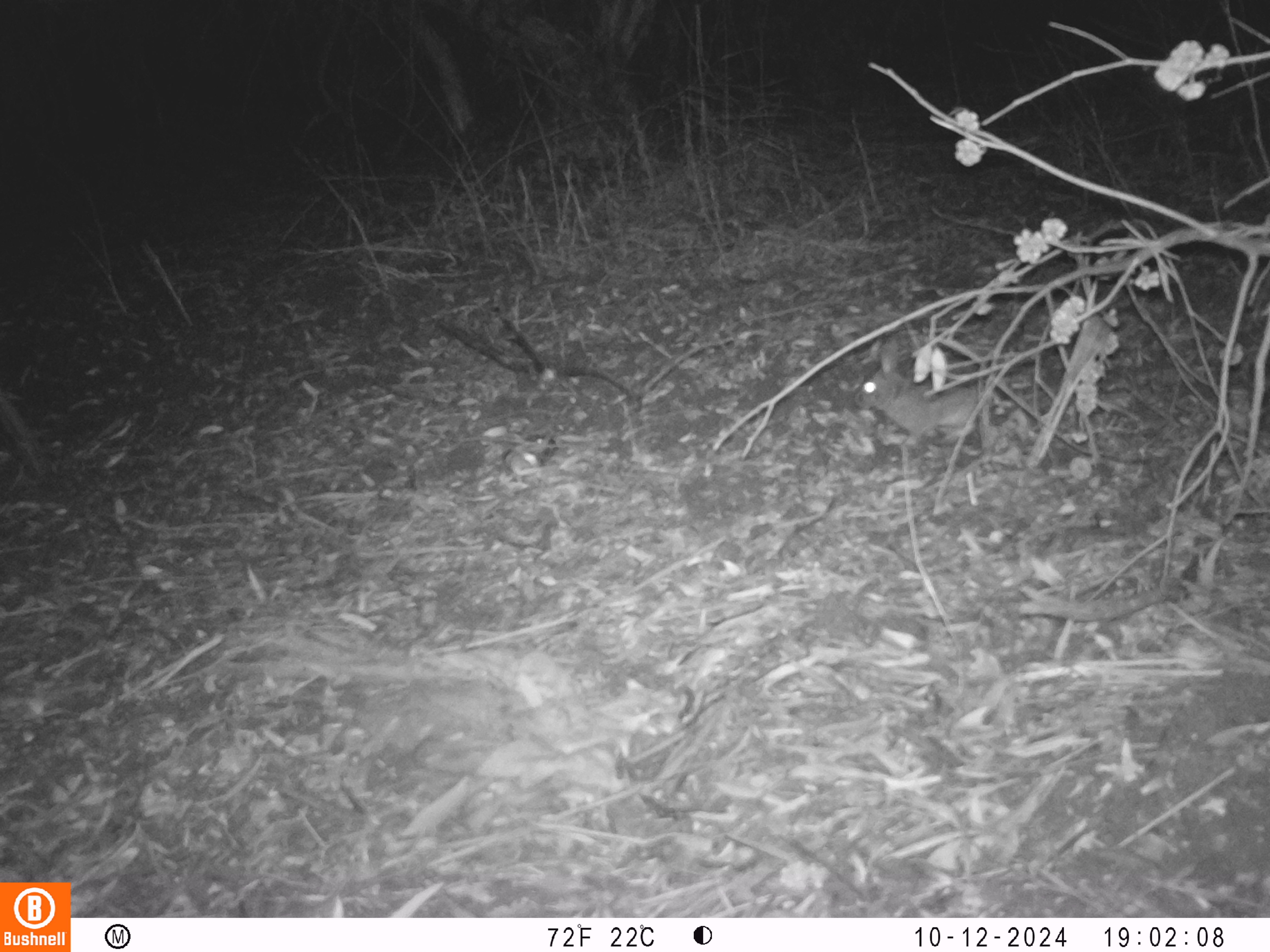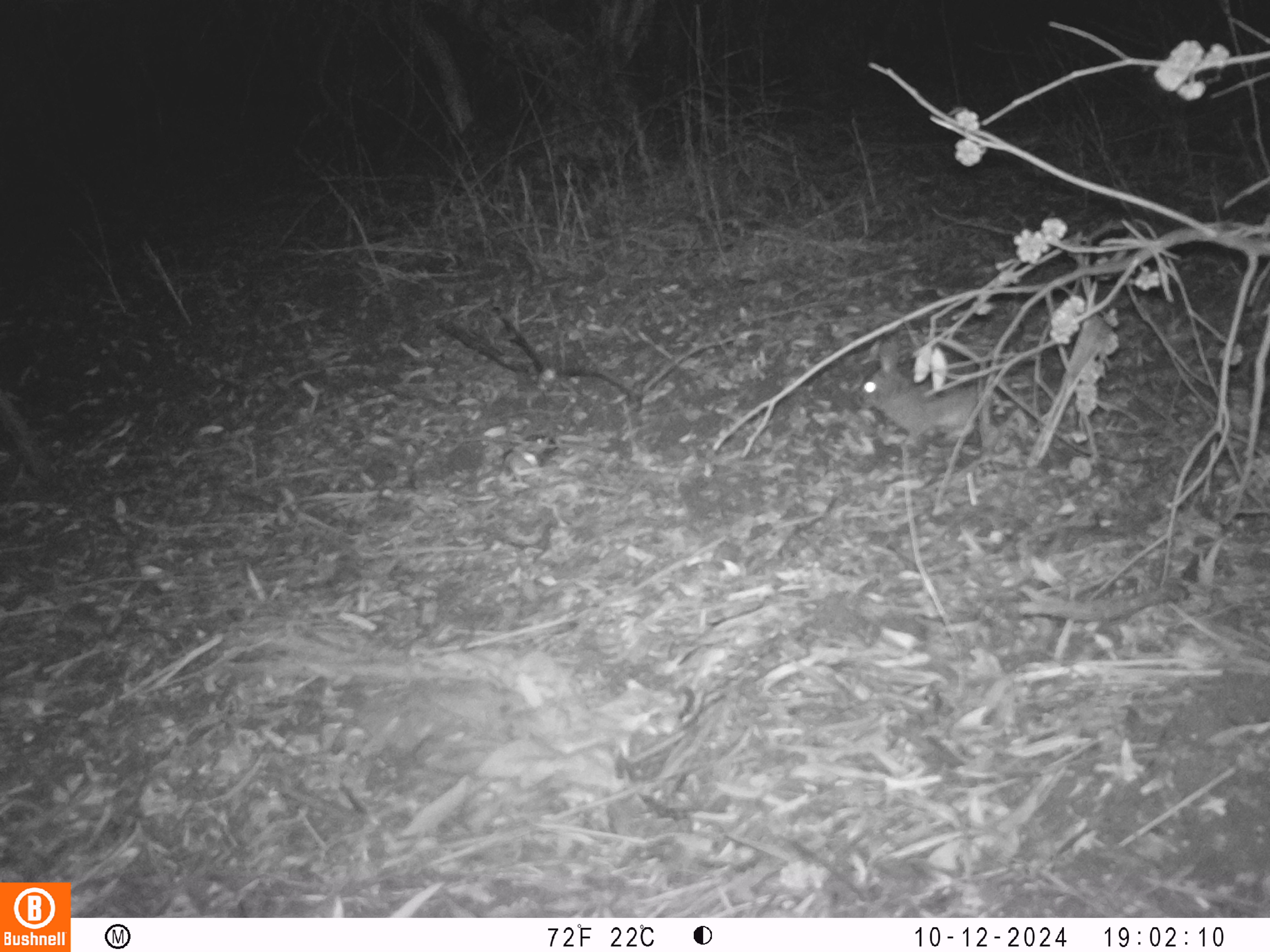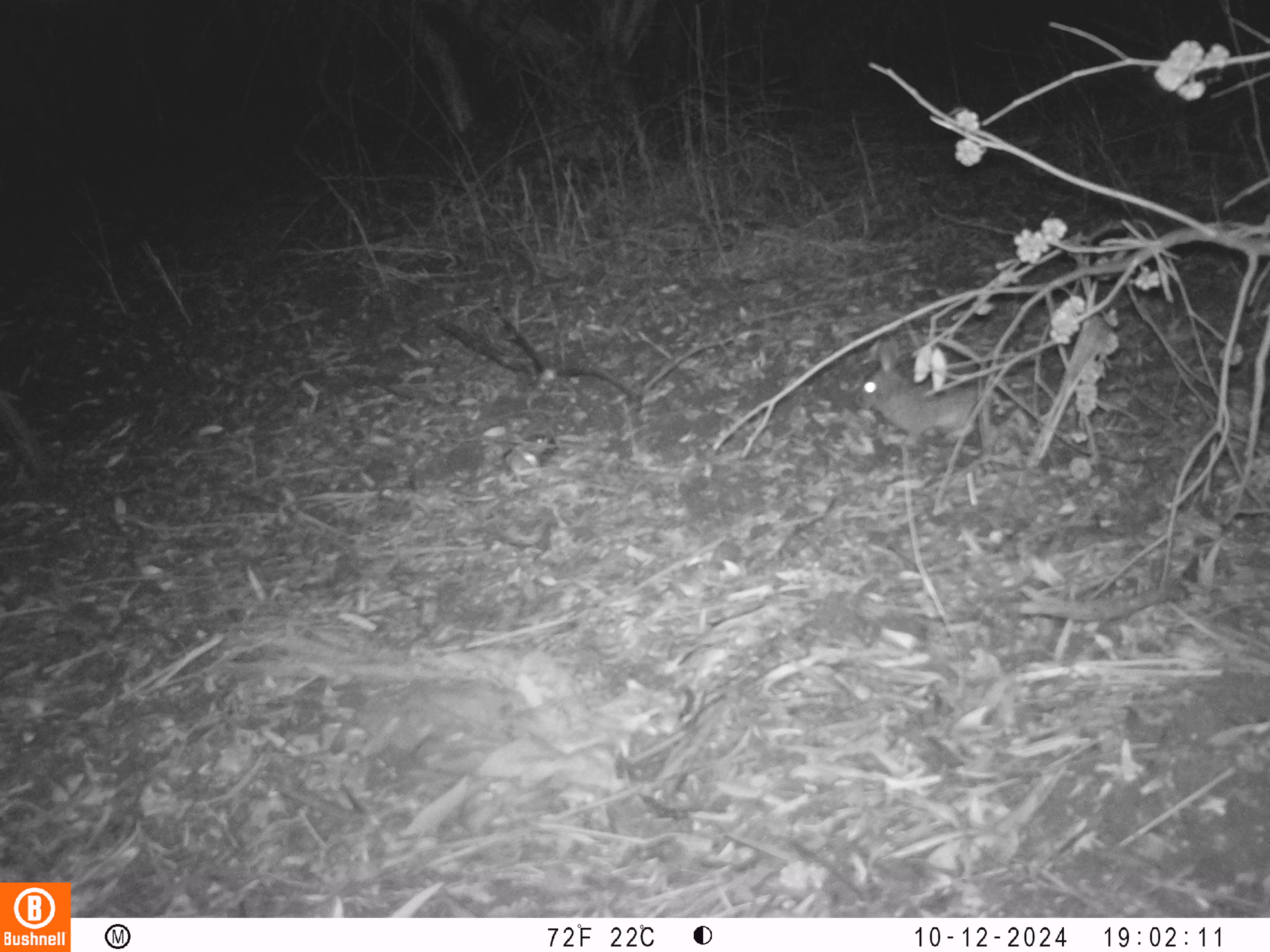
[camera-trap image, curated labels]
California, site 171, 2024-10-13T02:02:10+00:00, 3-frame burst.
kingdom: Animalia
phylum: Chordata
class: Mammalia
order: Lagomorpha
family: Leporidae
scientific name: Leporidae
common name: rabbit